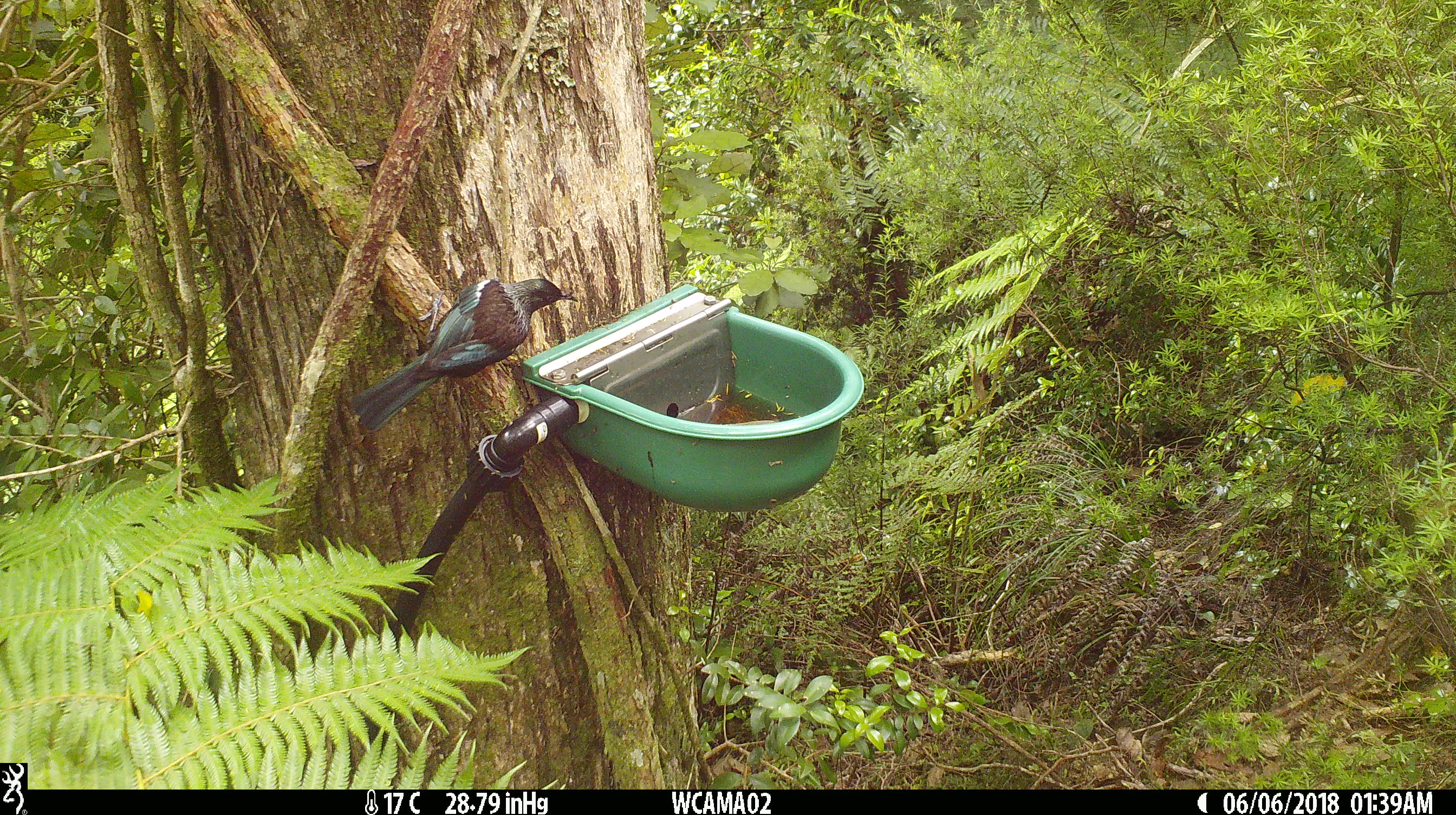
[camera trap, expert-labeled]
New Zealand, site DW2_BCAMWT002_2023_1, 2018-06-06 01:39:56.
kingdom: Animalia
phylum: Chordata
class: Aves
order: Passeriformes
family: Meliphagidae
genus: Prosthemadera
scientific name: Prosthemadera novaeseelandiae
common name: tui